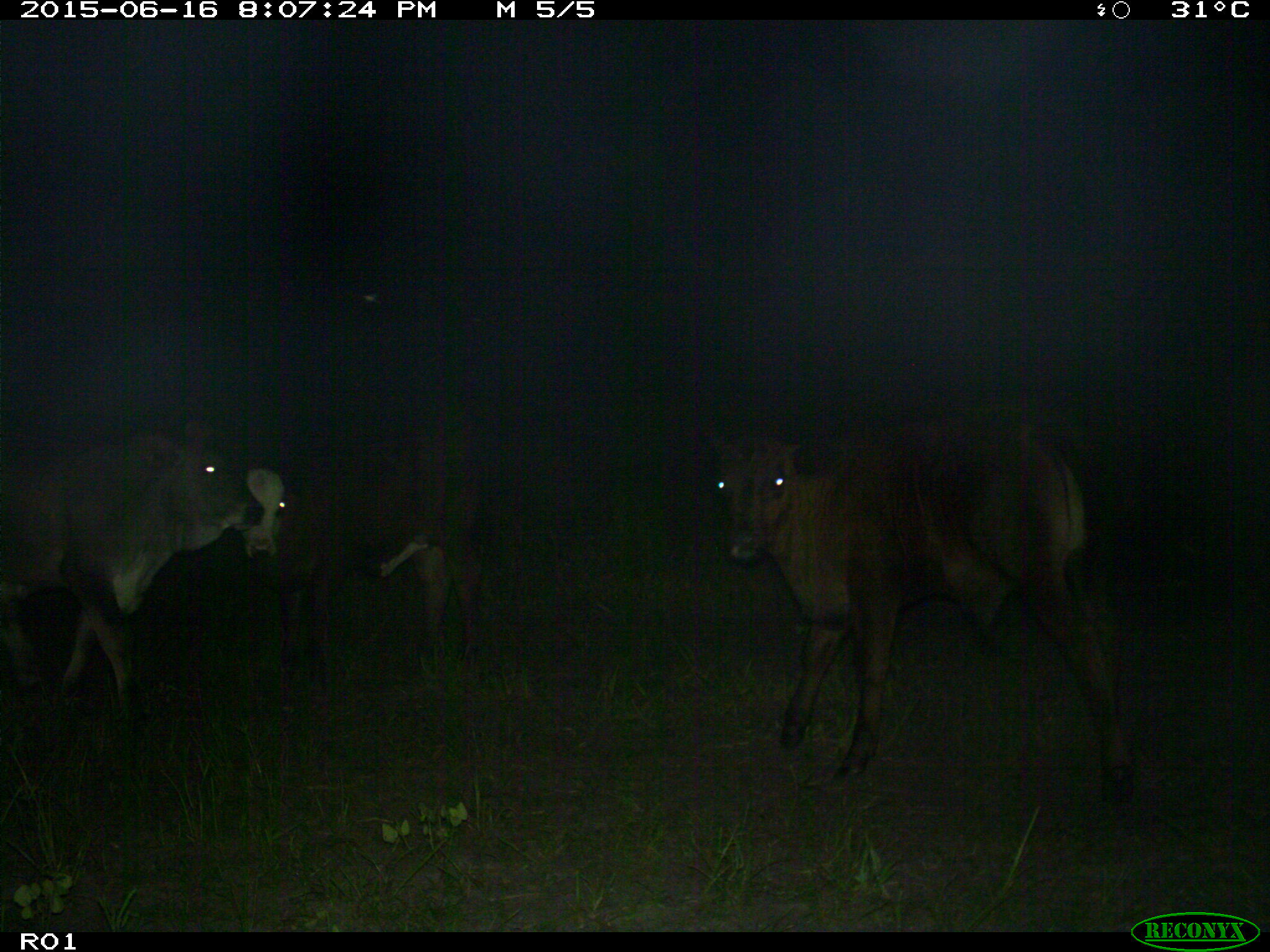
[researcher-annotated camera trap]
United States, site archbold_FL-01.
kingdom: Animalia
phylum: Chordata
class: Mammalia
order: Artiodactyla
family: Bovidae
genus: Bos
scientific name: Bos taurus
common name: domestic cow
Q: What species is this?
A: Bos taurus (domestic cow).